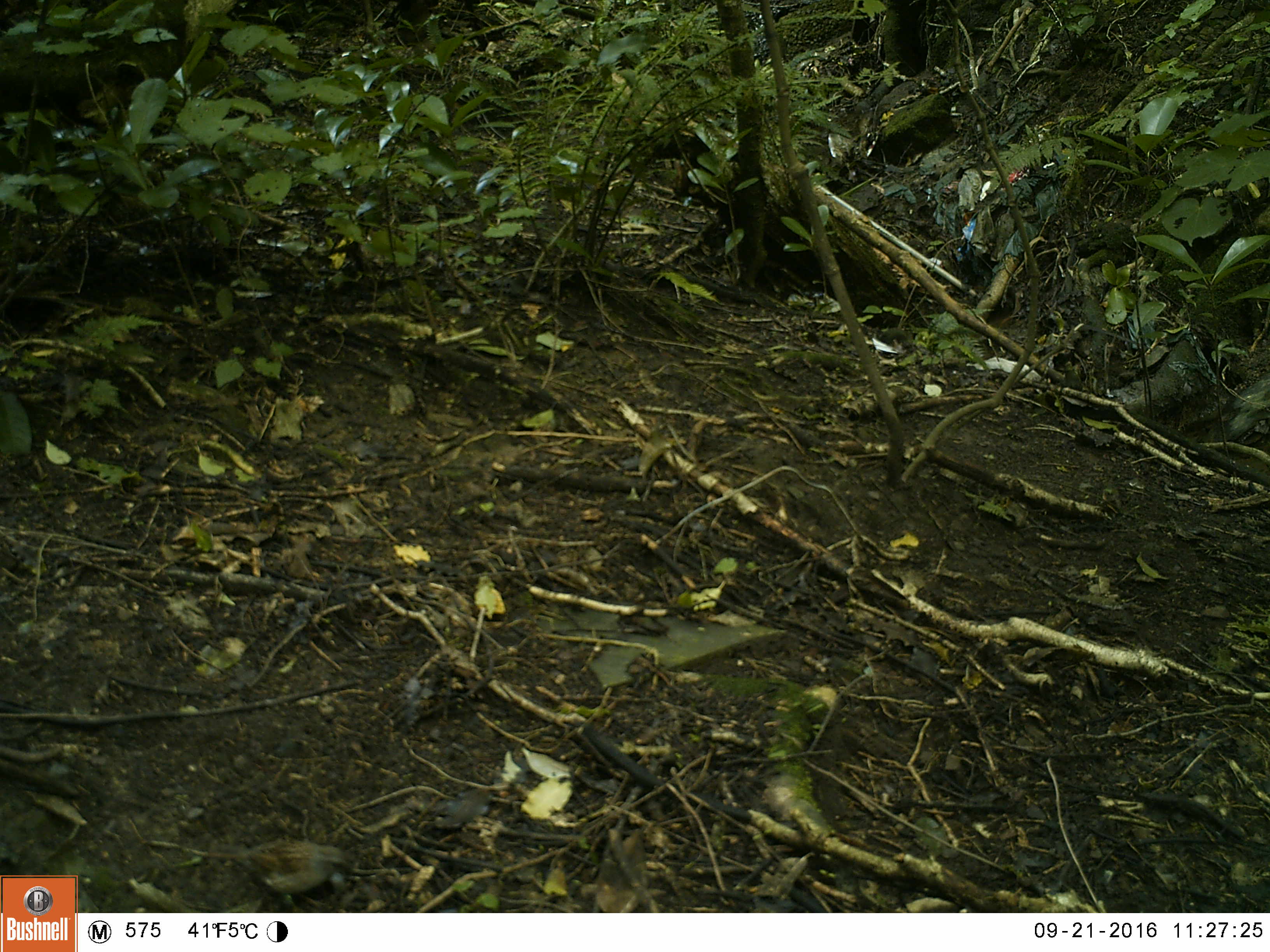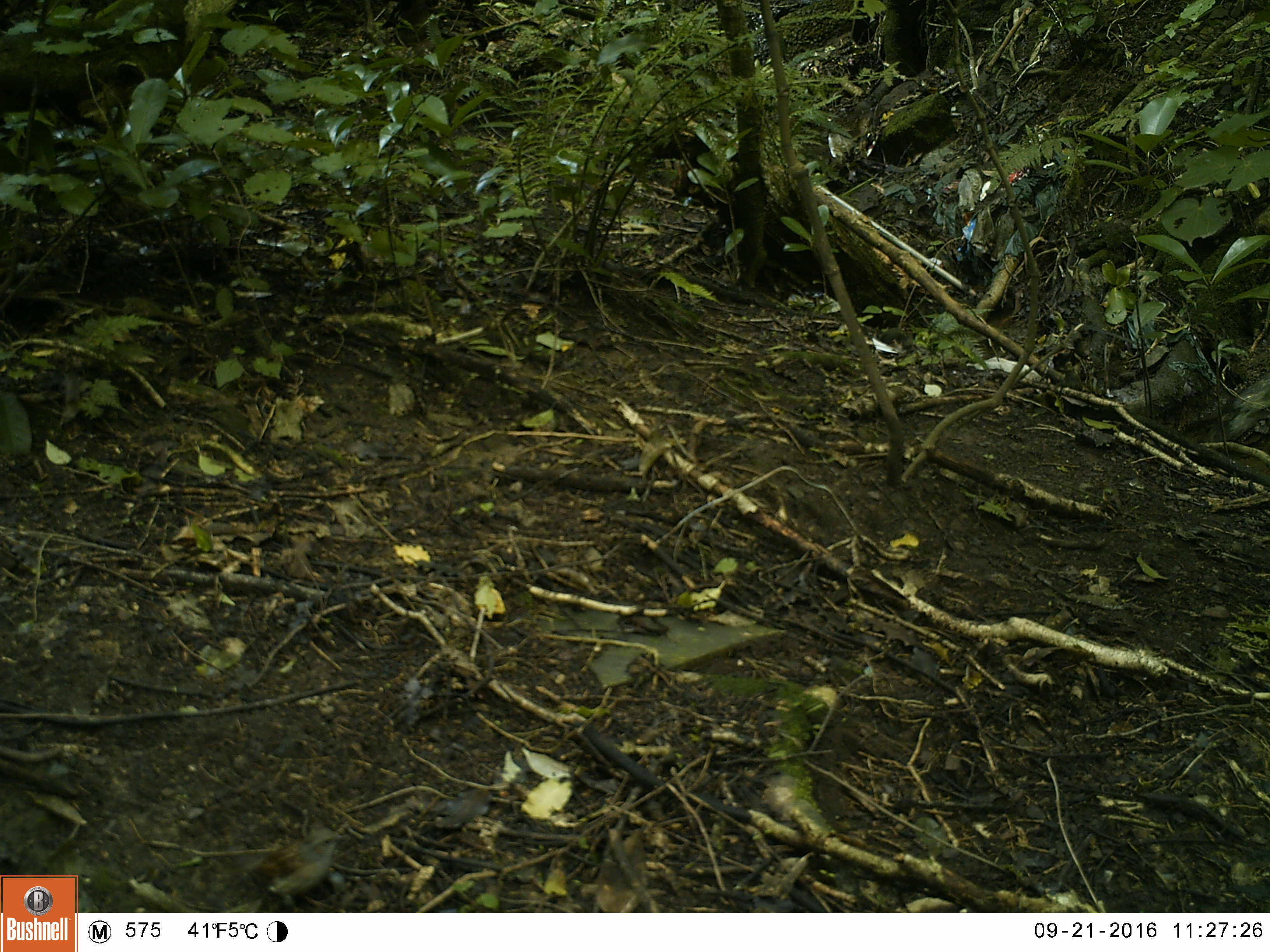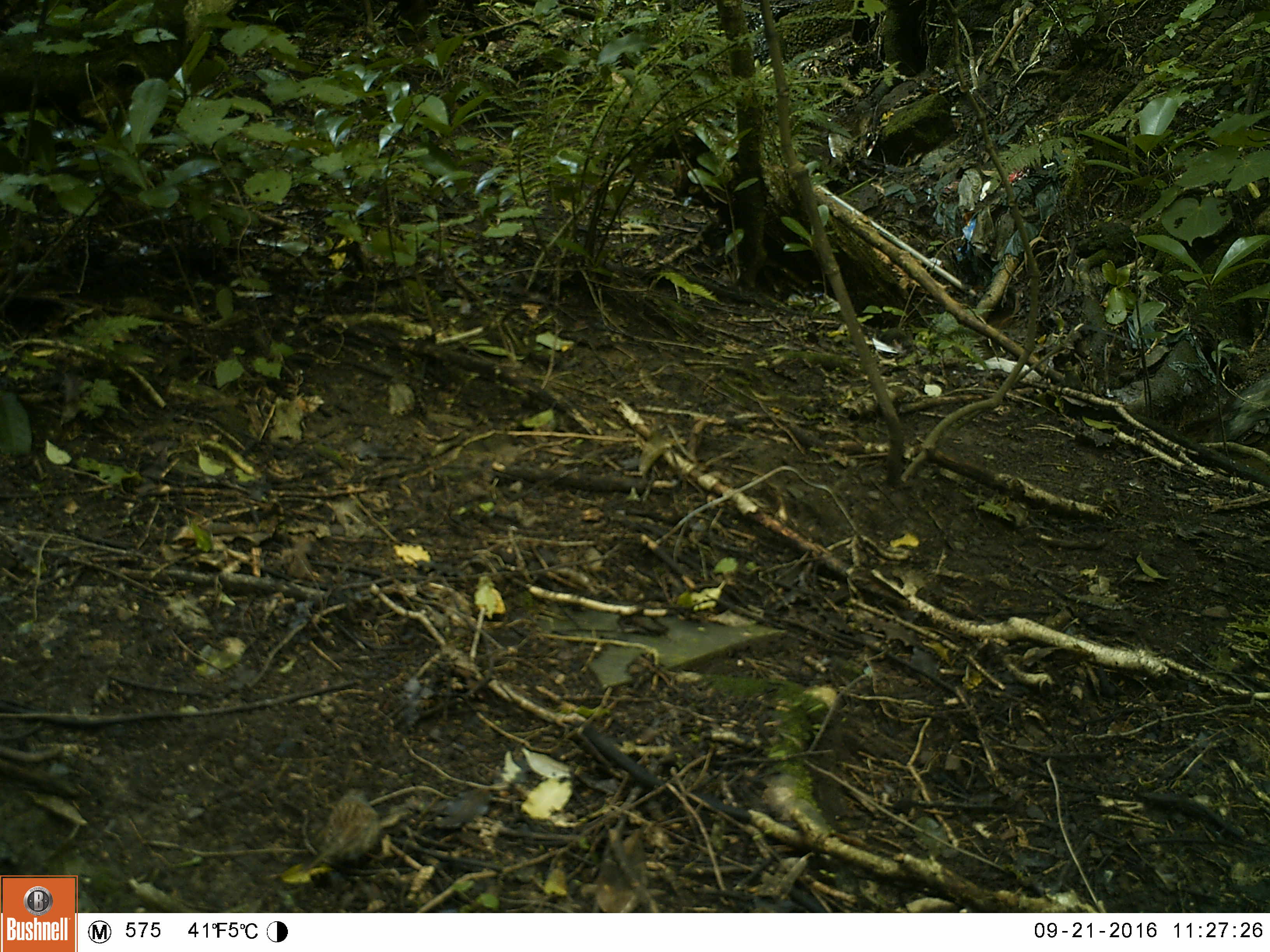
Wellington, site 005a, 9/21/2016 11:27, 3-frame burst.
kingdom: Animalia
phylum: Chordata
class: Aves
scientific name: Aves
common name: bird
Bird (Aves).